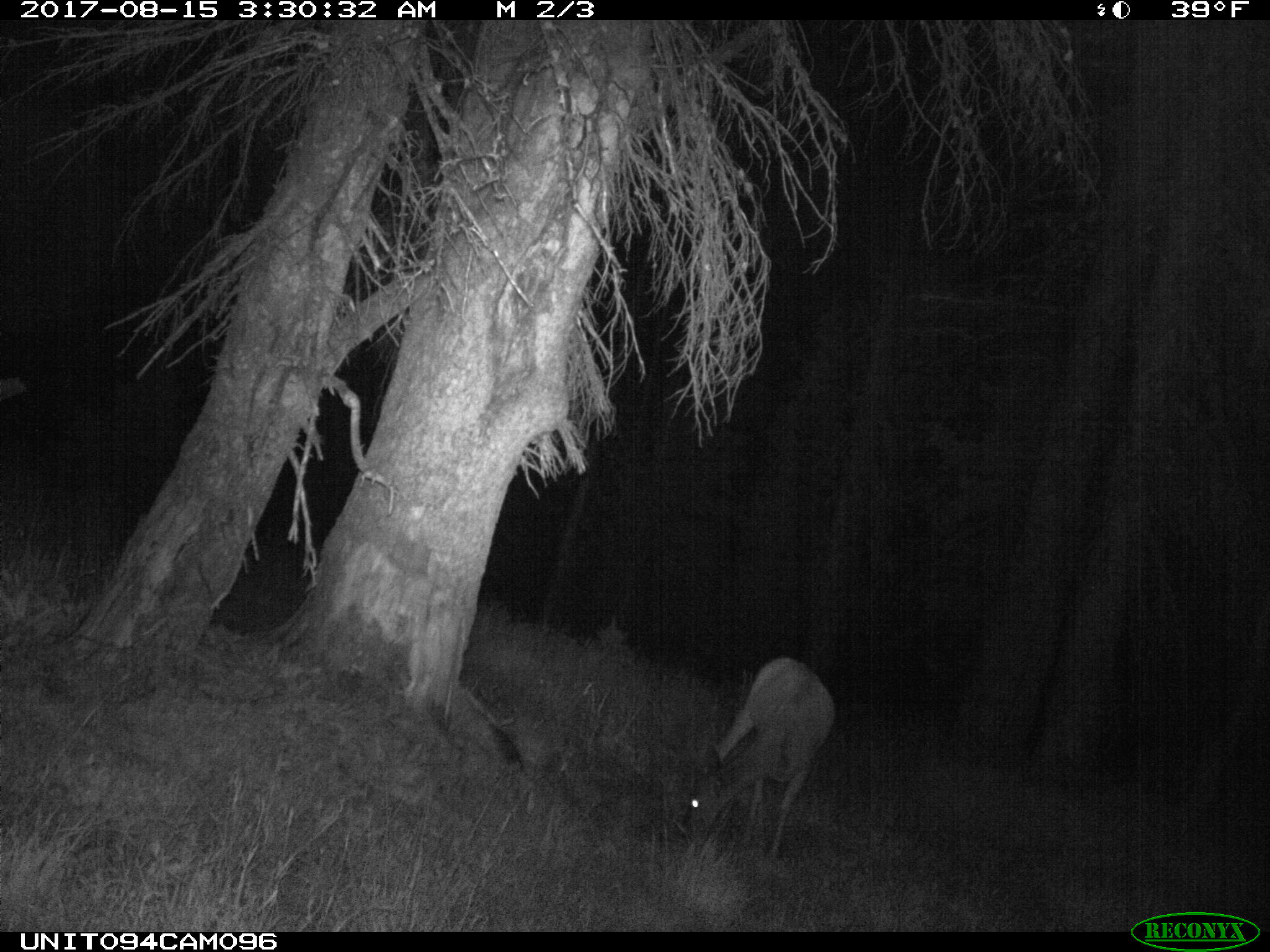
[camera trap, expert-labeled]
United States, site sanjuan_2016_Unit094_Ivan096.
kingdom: Animalia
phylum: Chordata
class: Mammalia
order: Artiodactyla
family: Cervidae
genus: Odocoileus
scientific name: Odocoileus hemionus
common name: mule deer